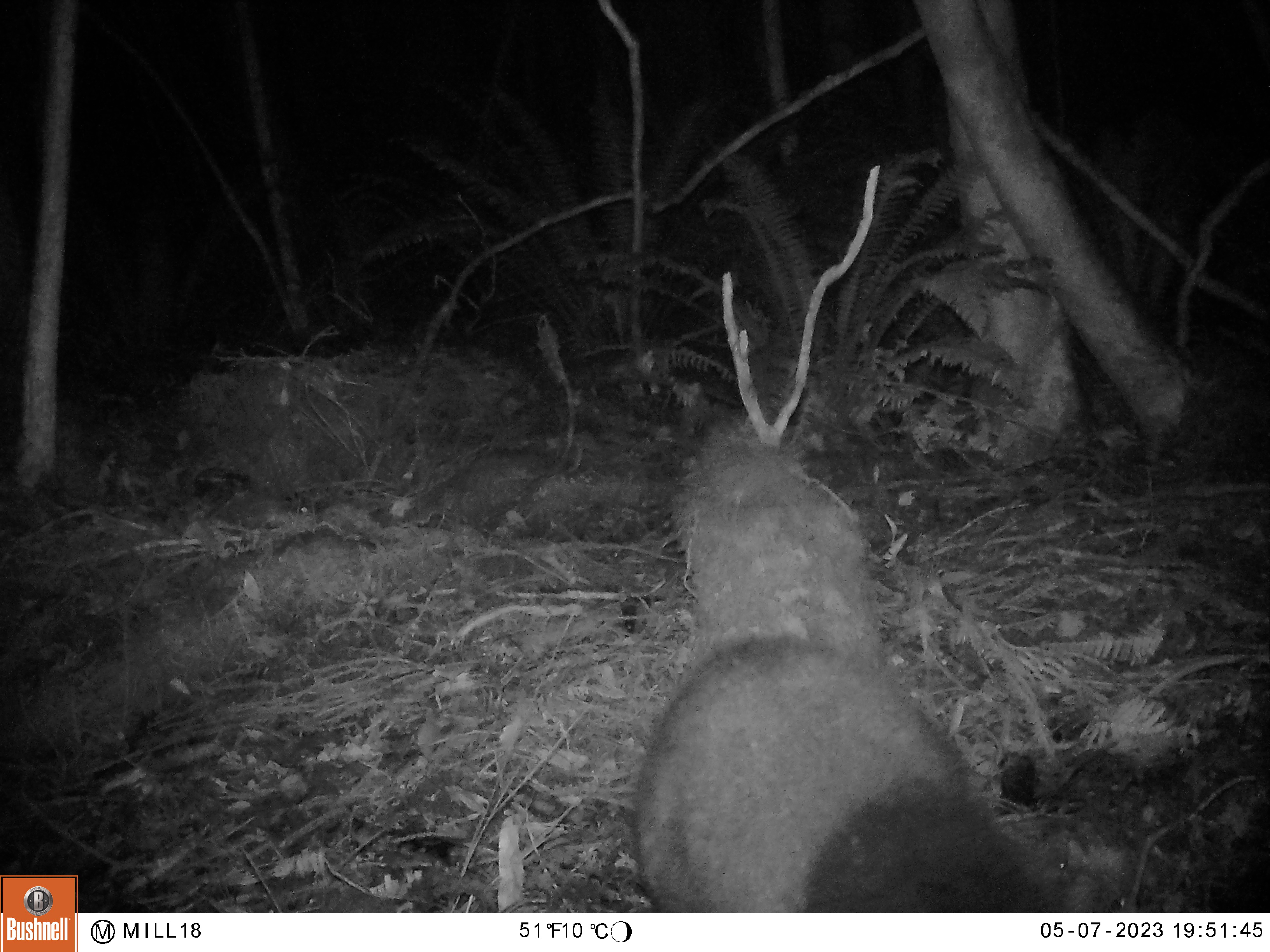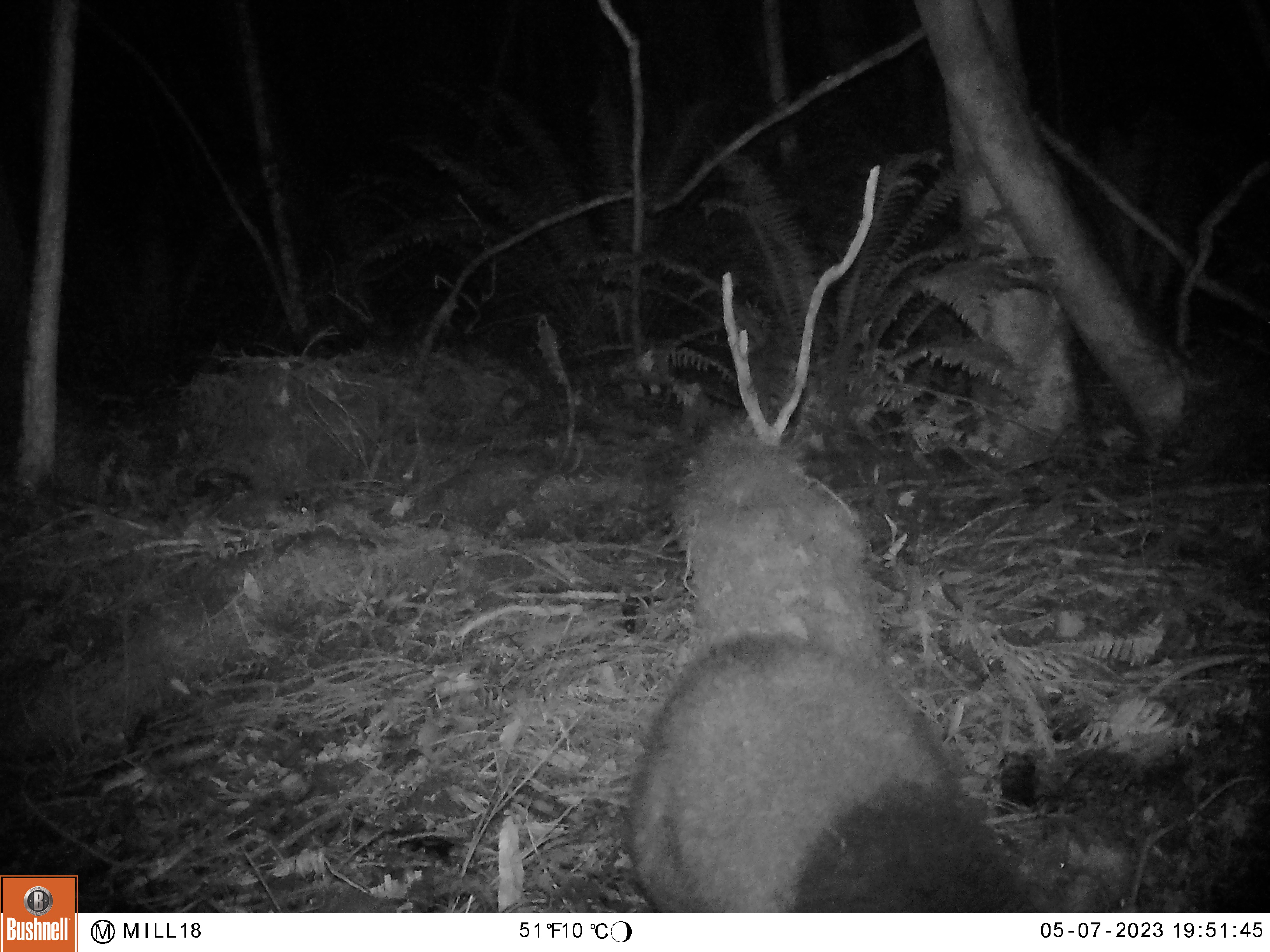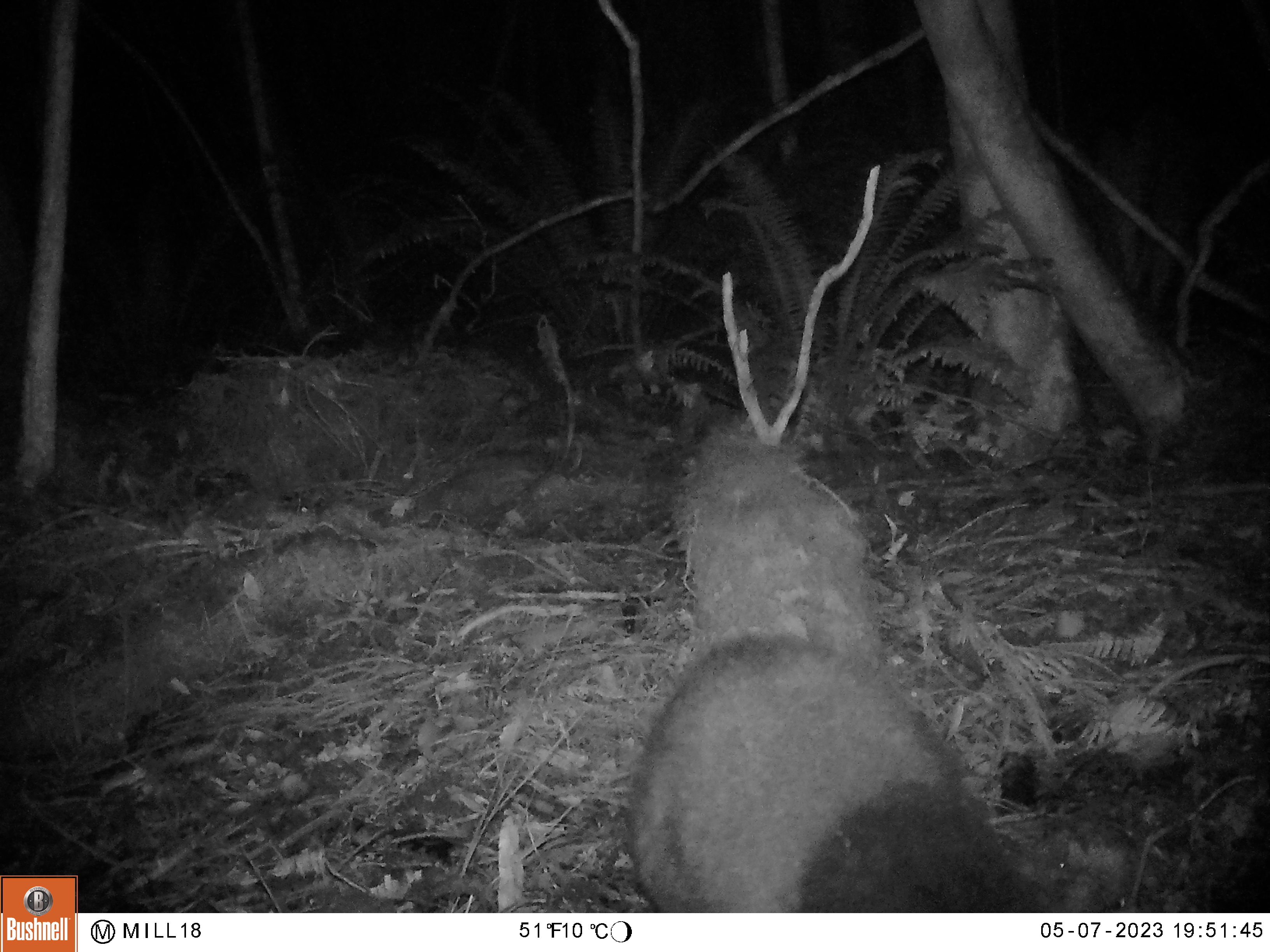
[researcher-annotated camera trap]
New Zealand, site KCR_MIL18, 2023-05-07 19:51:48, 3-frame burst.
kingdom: Animalia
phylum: Chordata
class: Mammalia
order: Diprotodontia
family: Phalangeridae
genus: Trichosurus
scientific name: Trichosurus vulpecula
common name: common brushtail possum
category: possum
Possum (common brushtail possum) (Trichosurus vulpecula).